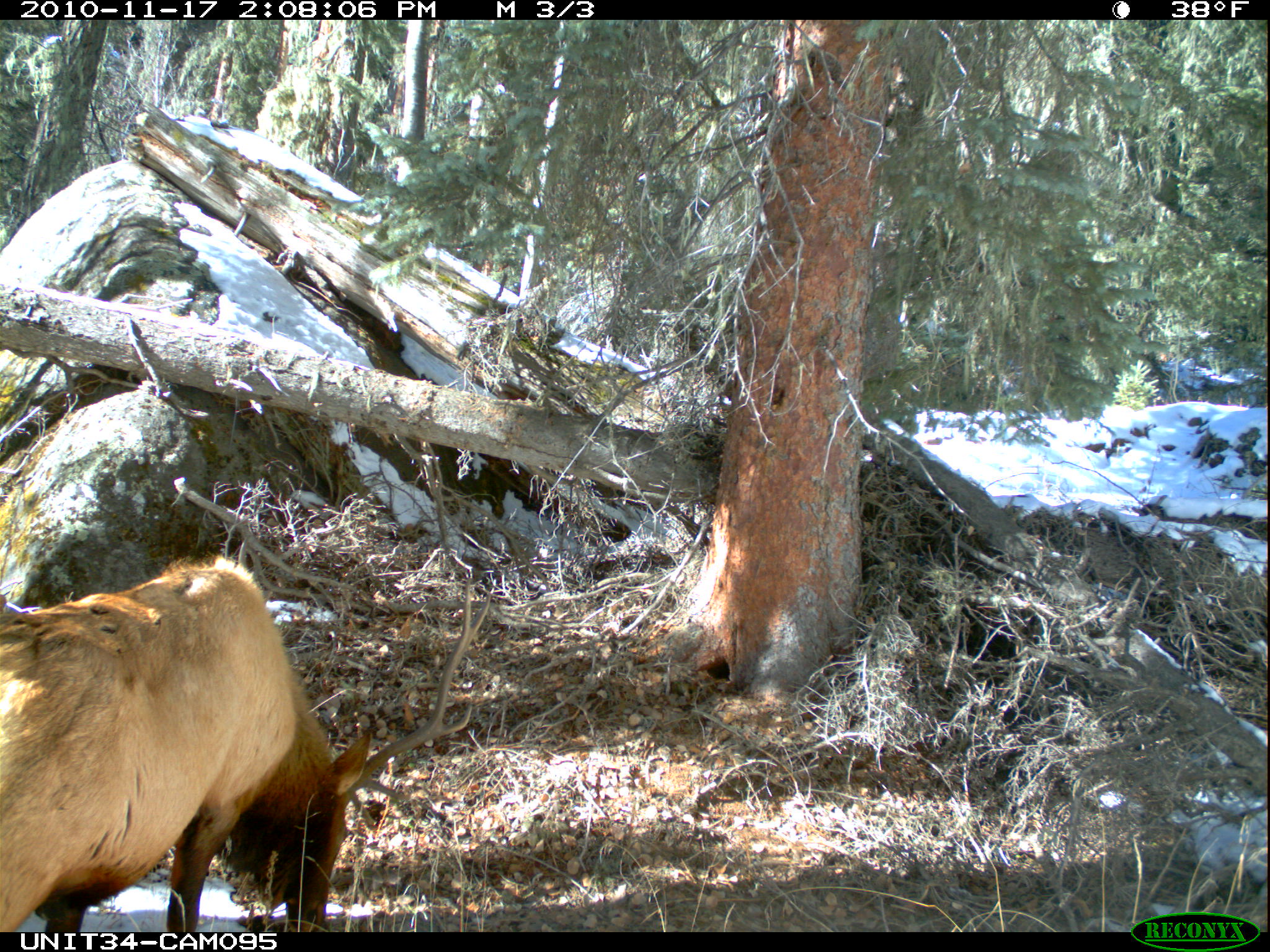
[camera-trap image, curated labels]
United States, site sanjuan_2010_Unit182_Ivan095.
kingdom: Animalia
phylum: Chordata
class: Mammalia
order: Artiodactyla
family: Cervidae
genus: Cervus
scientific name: Cervus elaphus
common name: red deer